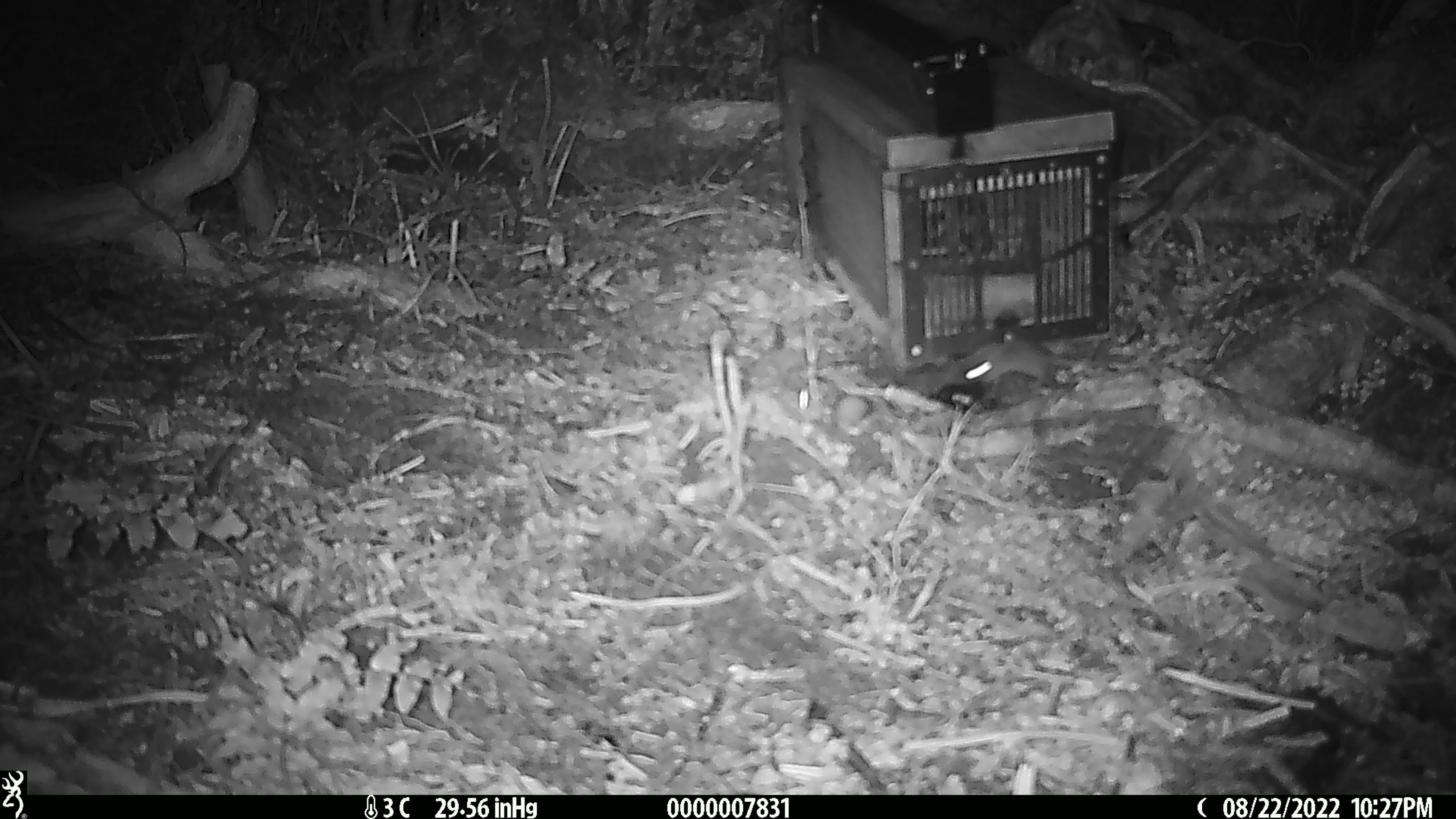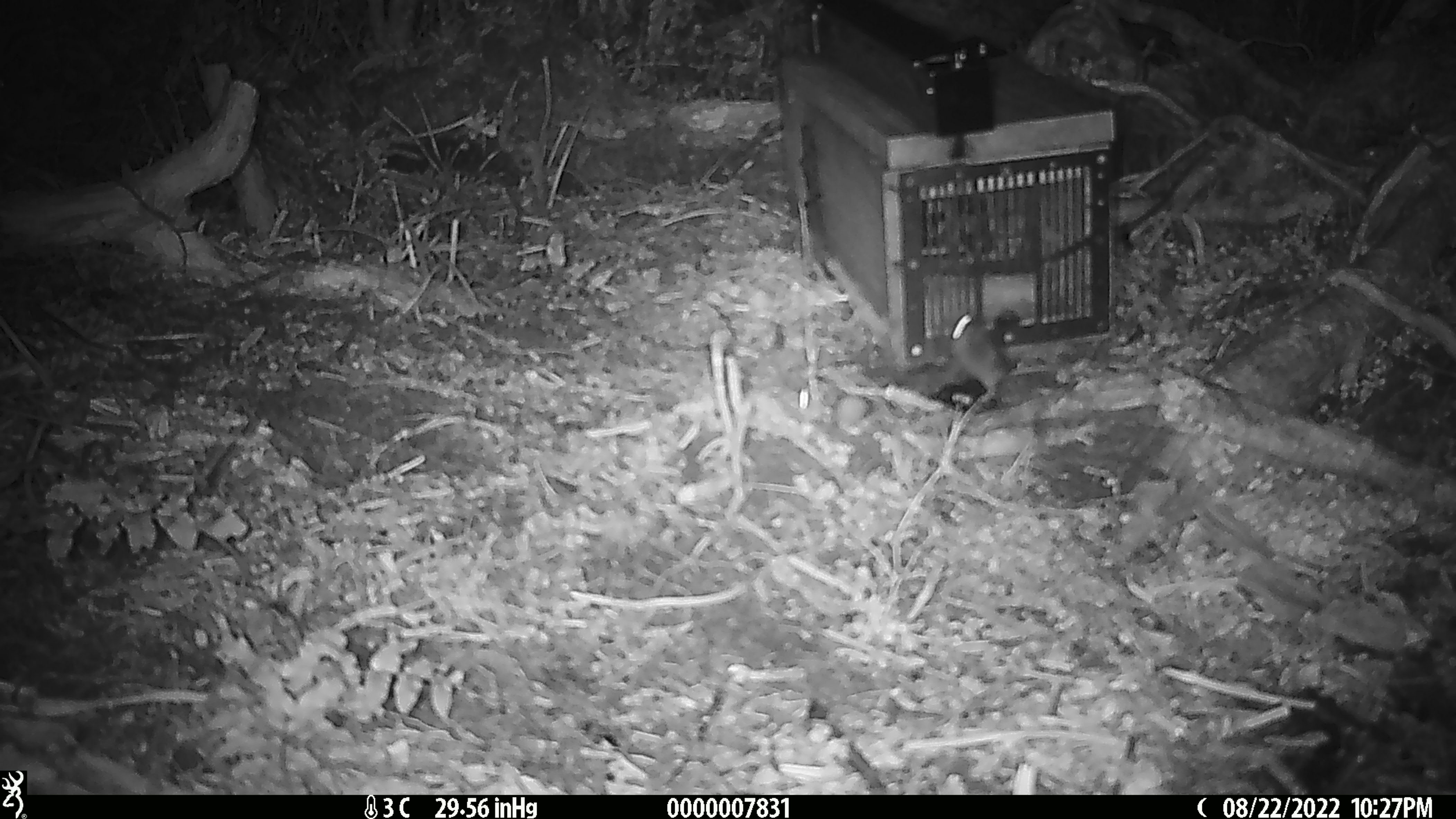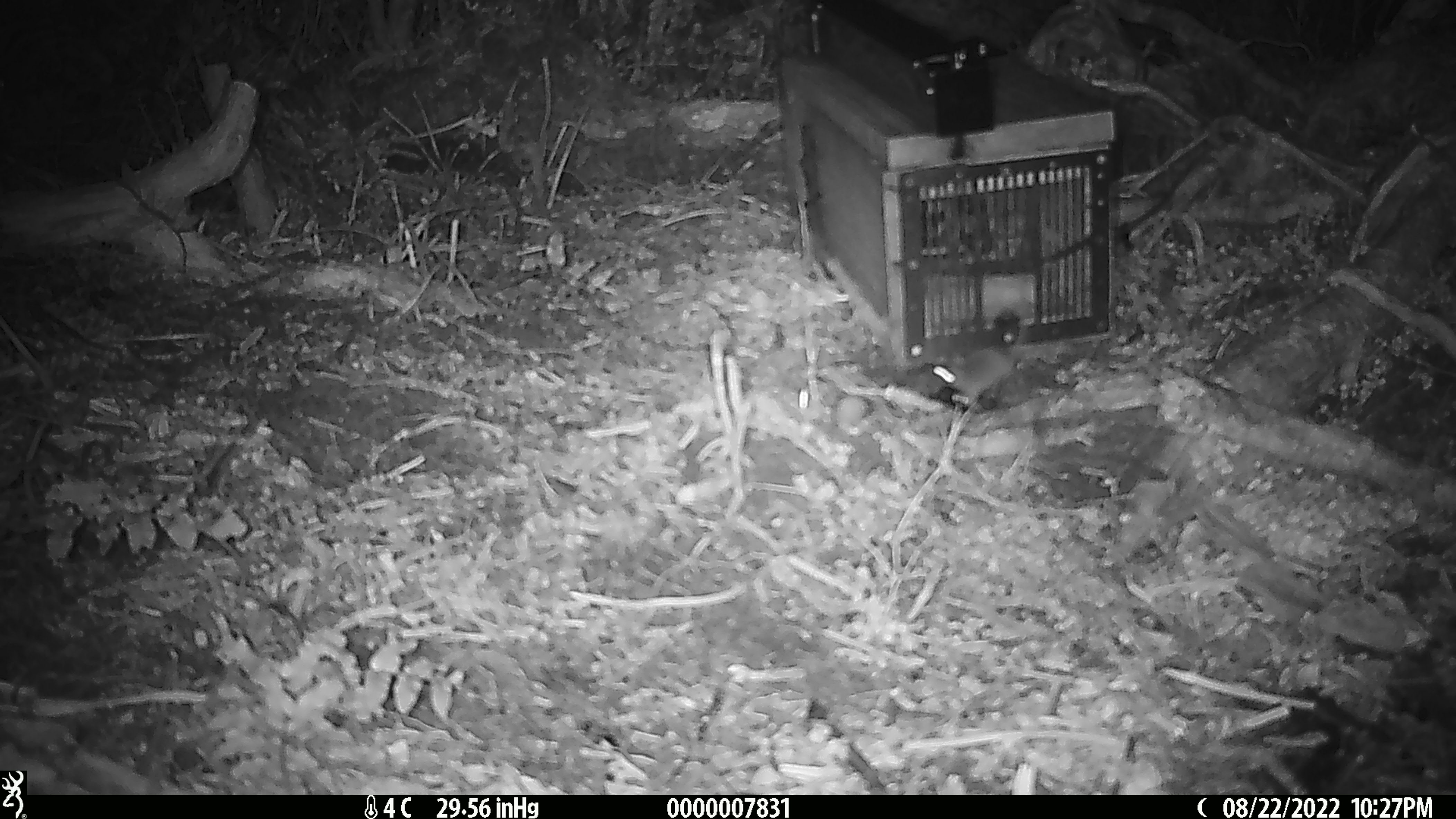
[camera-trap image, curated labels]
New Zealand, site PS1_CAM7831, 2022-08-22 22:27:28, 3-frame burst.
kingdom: Animalia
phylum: Chordata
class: Mammalia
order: Rodentia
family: Muridae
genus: Mus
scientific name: Mus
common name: mouse